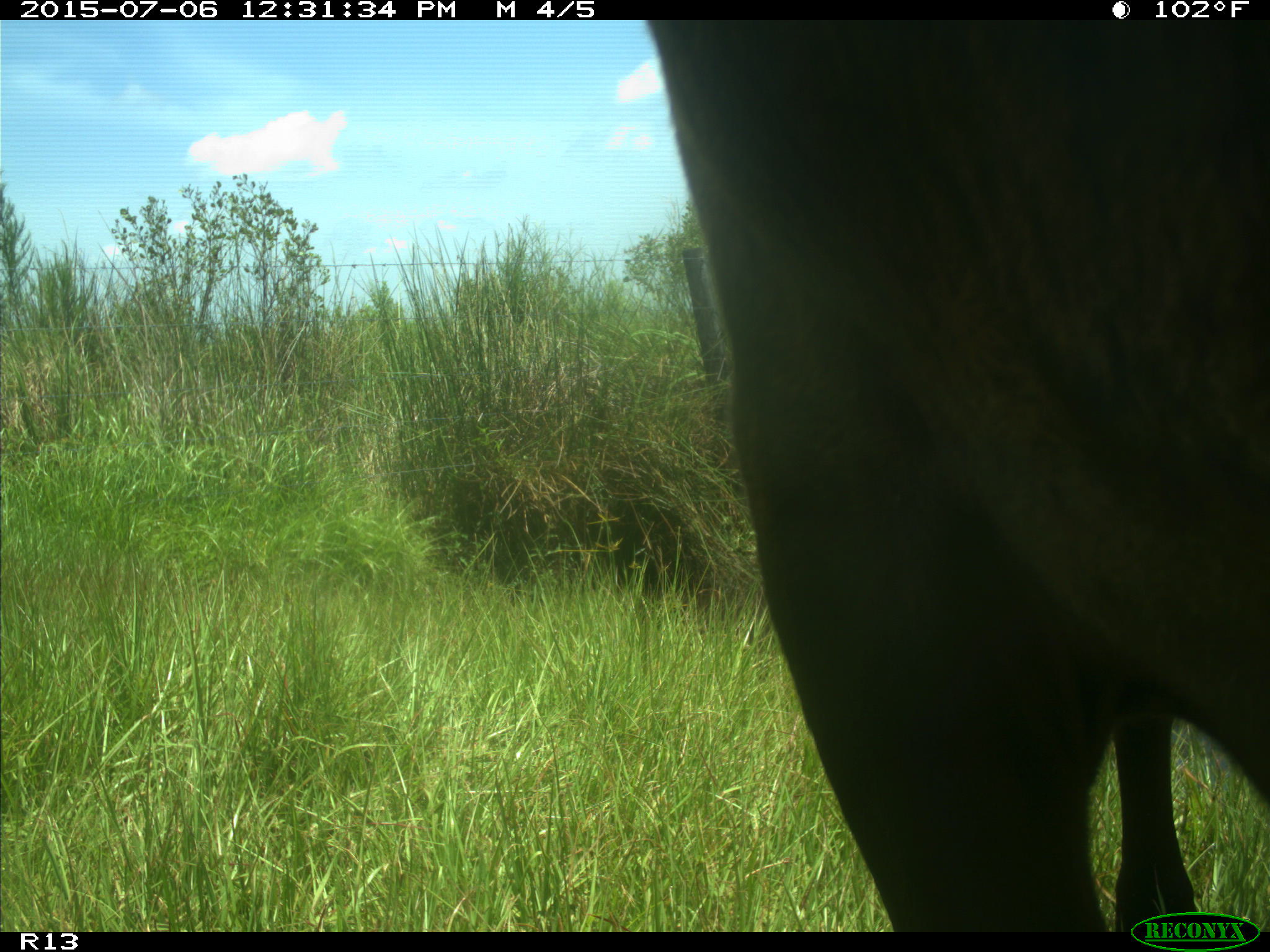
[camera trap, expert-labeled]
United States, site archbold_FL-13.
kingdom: Animalia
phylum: Chordata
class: Mammalia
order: Artiodactyla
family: Bovidae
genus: Bos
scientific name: Bos taurus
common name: domestic cow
Bos taurus (domestic cow).